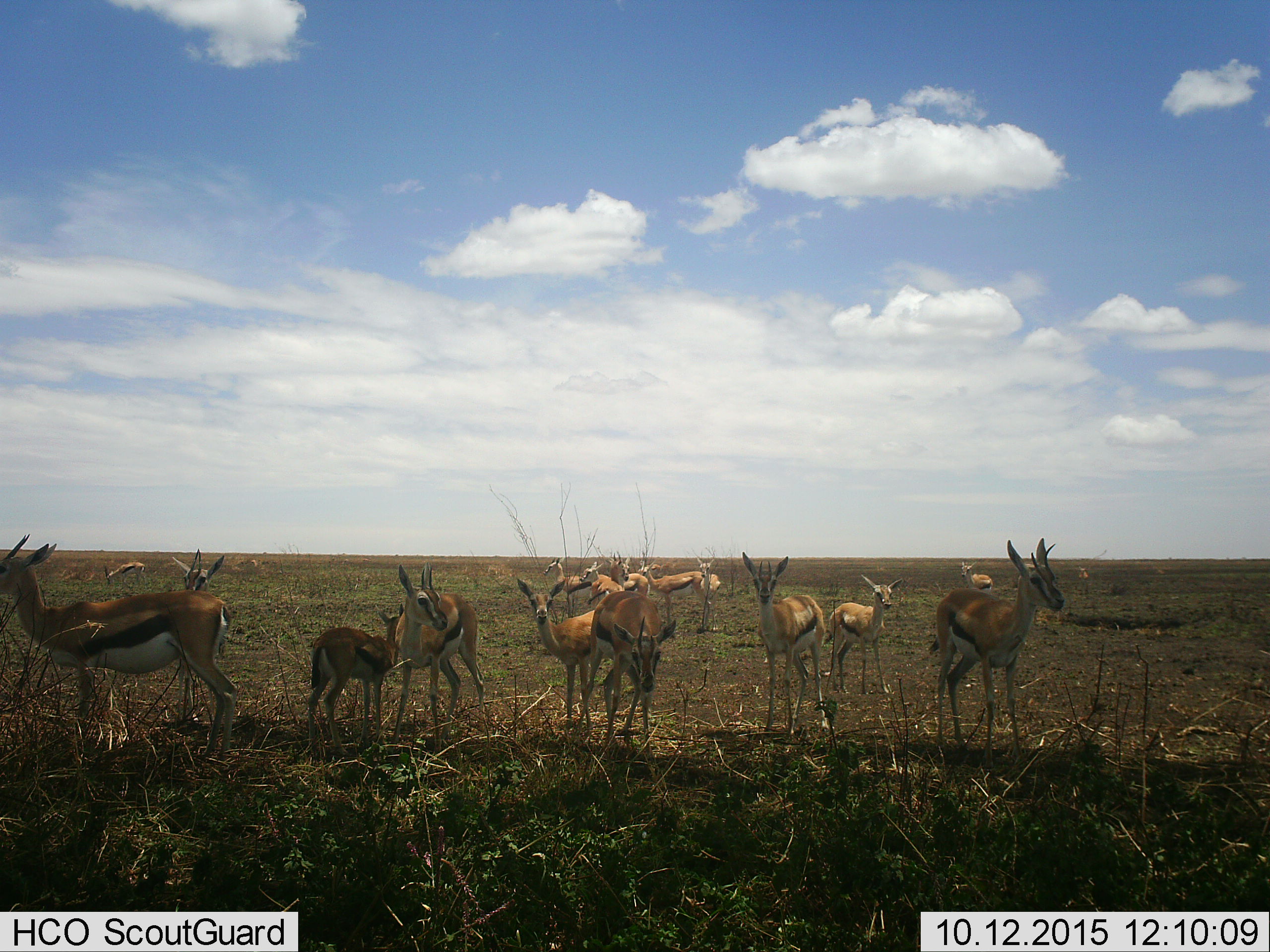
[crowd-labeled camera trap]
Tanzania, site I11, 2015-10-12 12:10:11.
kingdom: Animalia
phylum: Chordata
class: Mammalia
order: Artiodactyla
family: Bovidae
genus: Eudorcas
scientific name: Eudorcas thomsonii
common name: thomson's gazelle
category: gazellethomsons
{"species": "gazellethomsons (thomson's gazelle) (Eudorcas thomsonii)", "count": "11-50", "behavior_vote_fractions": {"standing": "100%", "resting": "10%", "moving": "40%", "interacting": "30%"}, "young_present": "90%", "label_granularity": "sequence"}